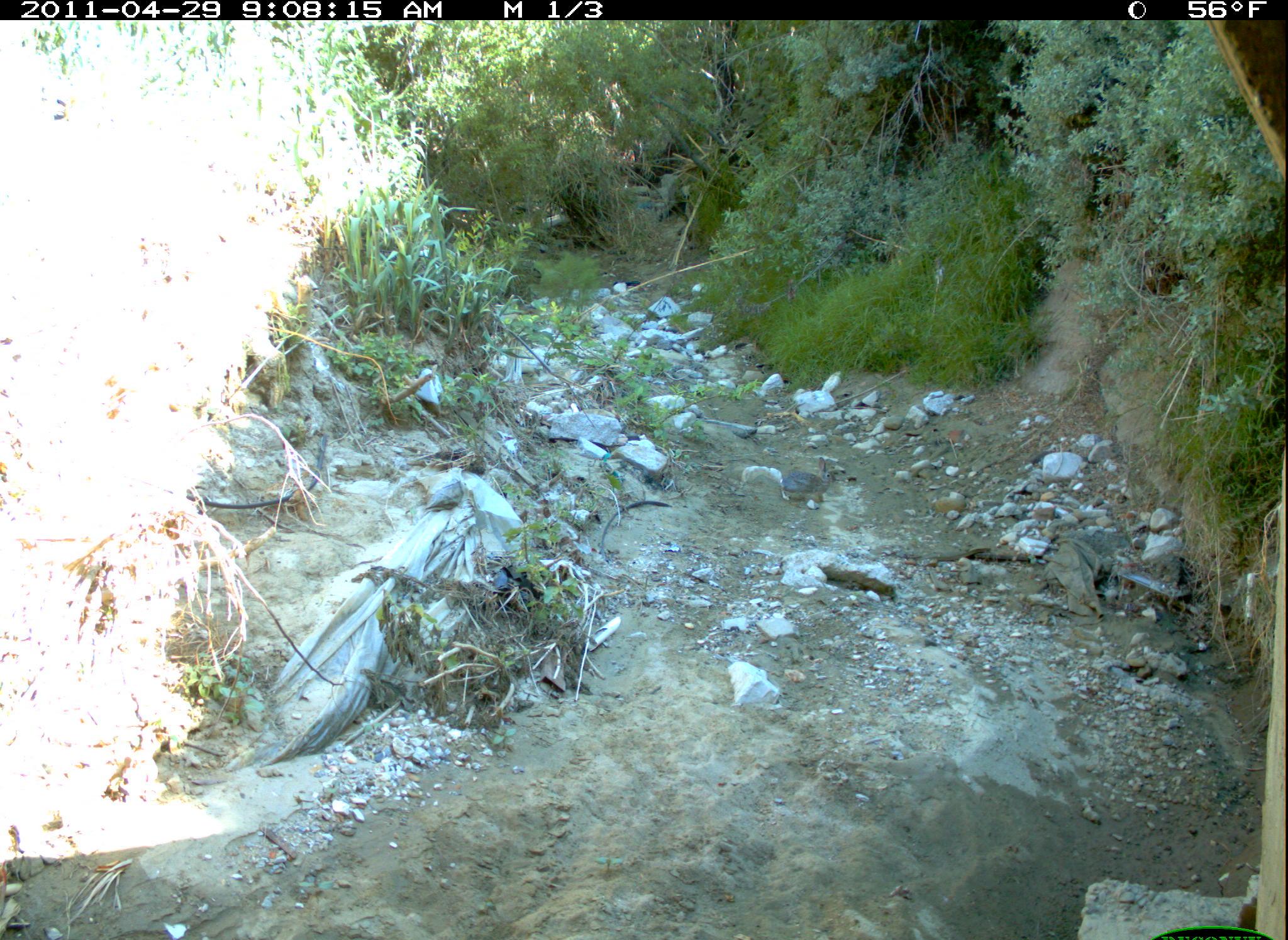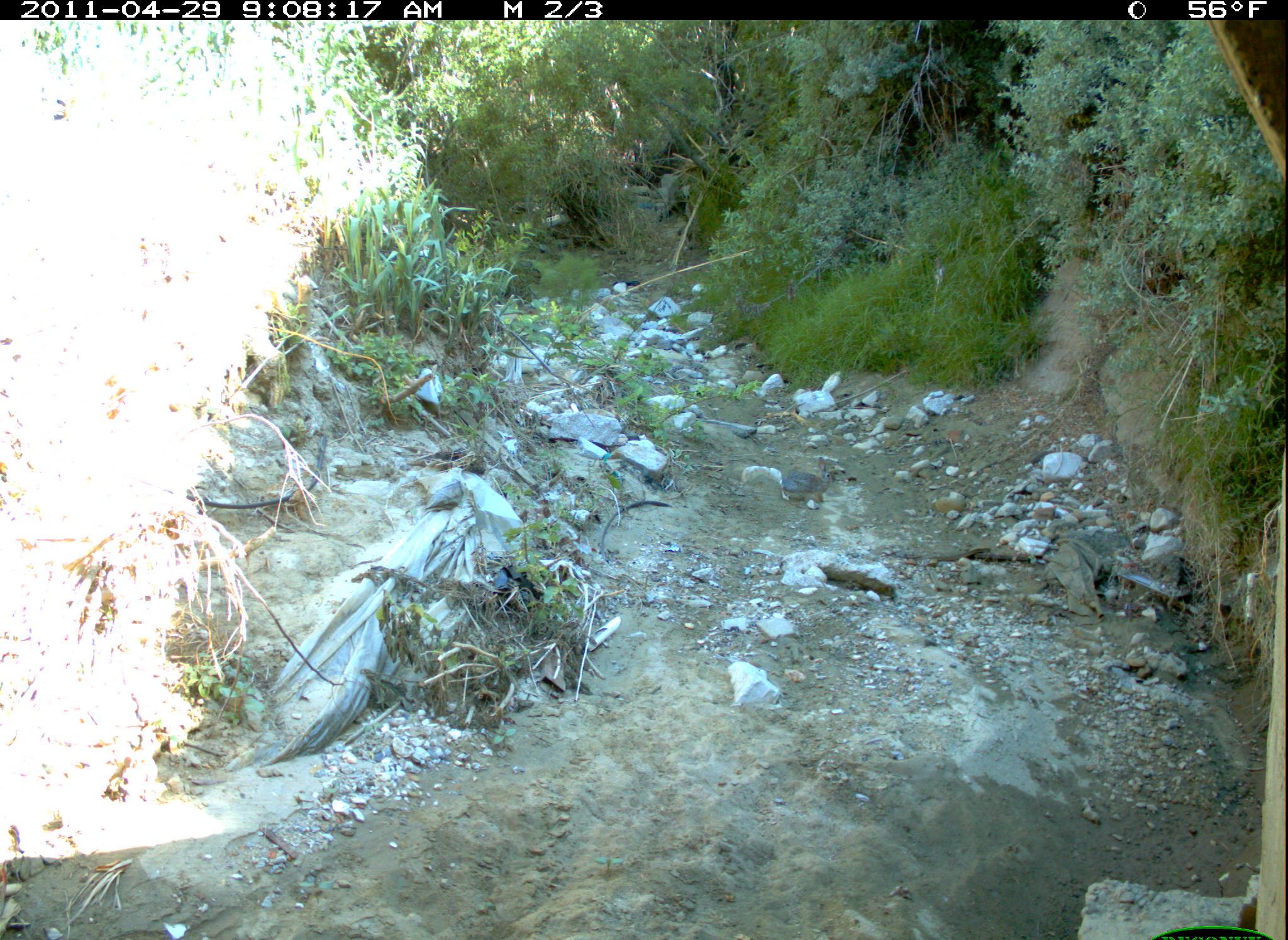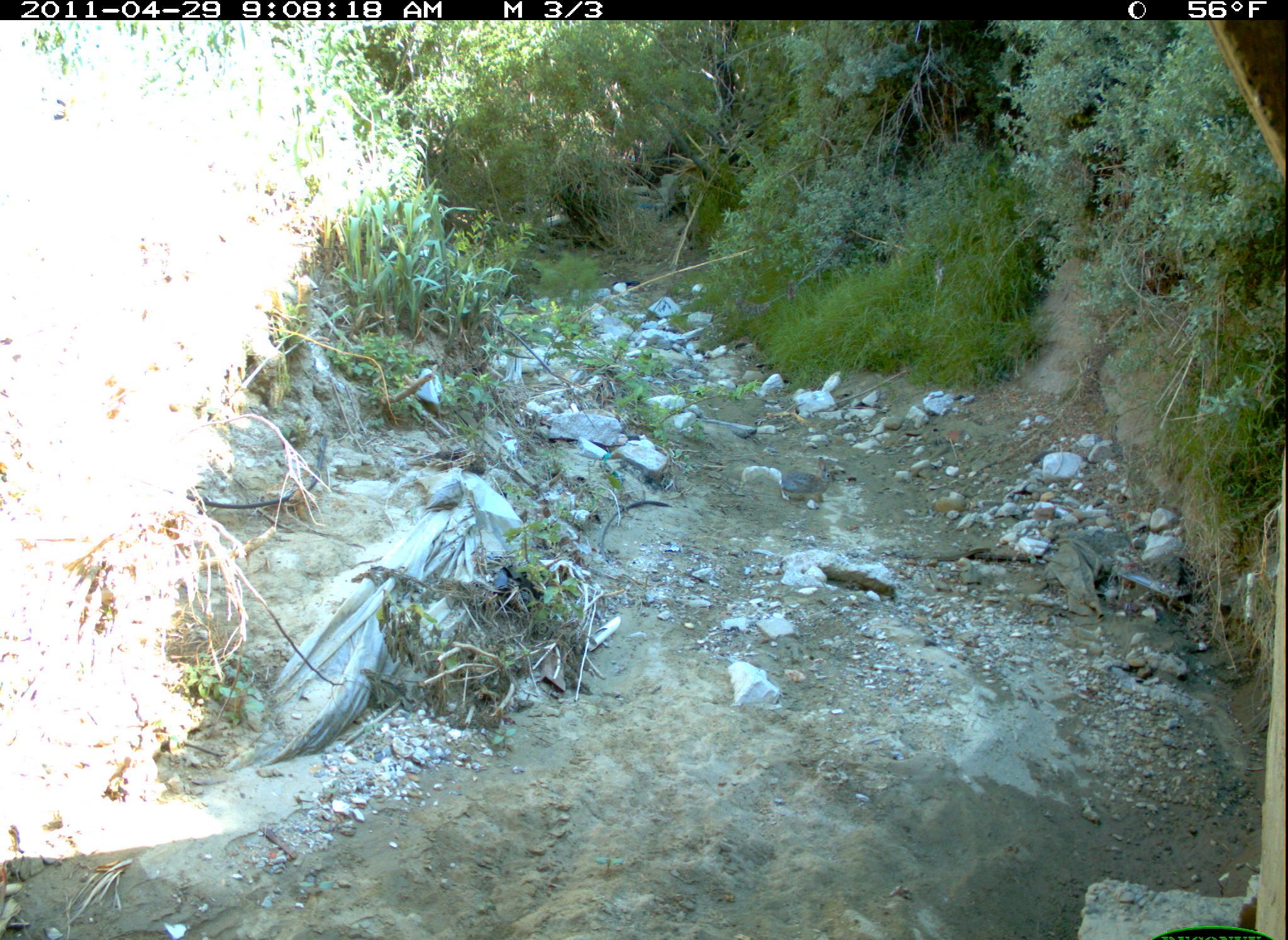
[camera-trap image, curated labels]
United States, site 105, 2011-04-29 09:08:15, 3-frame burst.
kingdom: Animalia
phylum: Chordata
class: Mammalia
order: Lagomorpha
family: Leporidae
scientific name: Leporidae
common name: rabbits and hares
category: rabbit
Rabbit (rabbits and hares) (Leporidae).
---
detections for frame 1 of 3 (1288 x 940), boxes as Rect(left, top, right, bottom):
rabbit: Rect(779, 451, 845, 517)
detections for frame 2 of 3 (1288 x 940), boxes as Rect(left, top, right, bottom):
rabbit: Rect(776, 456, 842, 507)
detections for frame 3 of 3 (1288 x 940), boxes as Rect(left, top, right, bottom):
rabbit: Rect(766, 453, 847, 515)